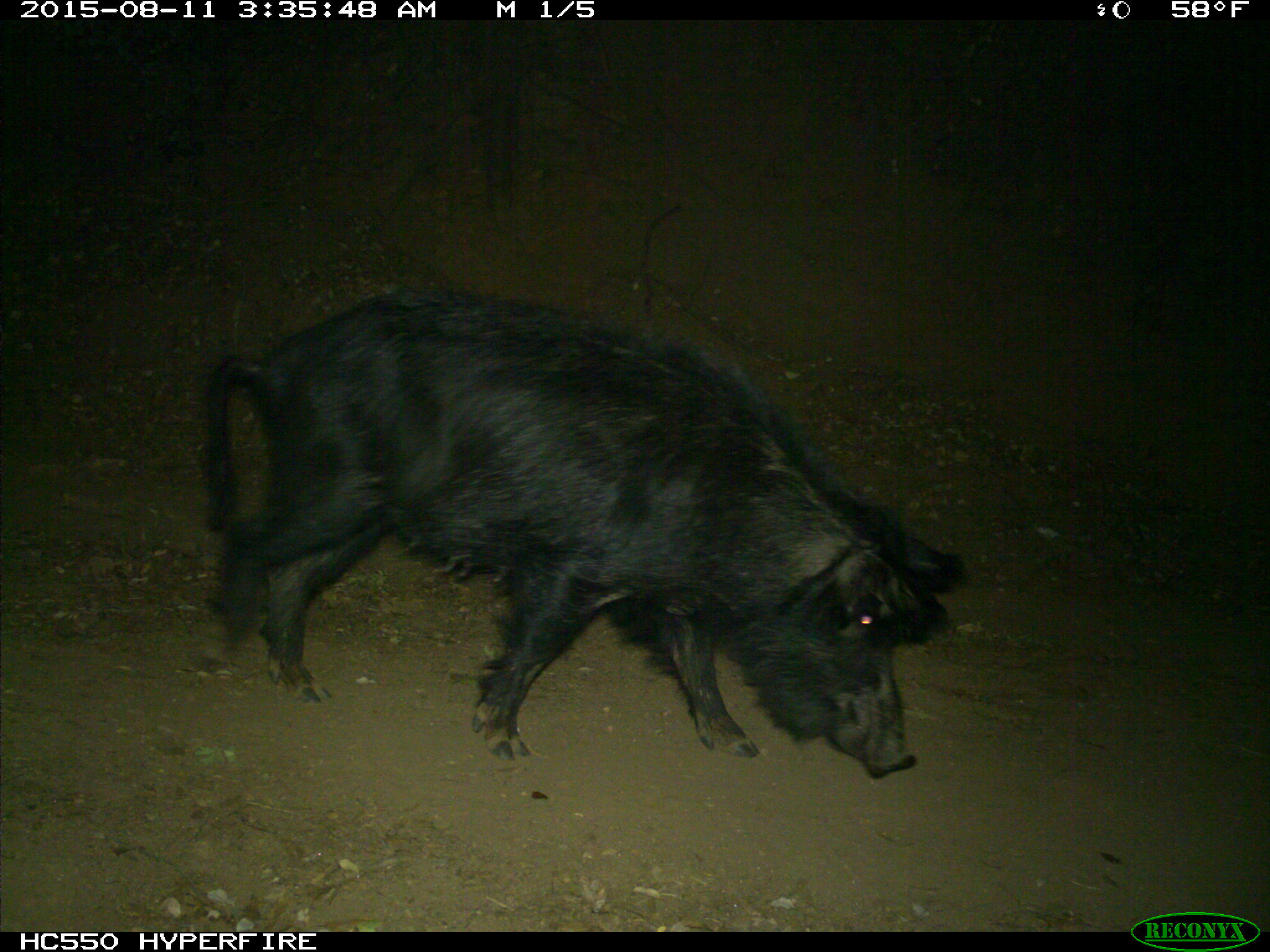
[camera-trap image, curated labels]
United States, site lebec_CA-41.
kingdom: Animalia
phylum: Chordata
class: Mammalia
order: Artiodactyla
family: Suidae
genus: Sus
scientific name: Sus scrofa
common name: wild boar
Sus scrofa (wild boar).